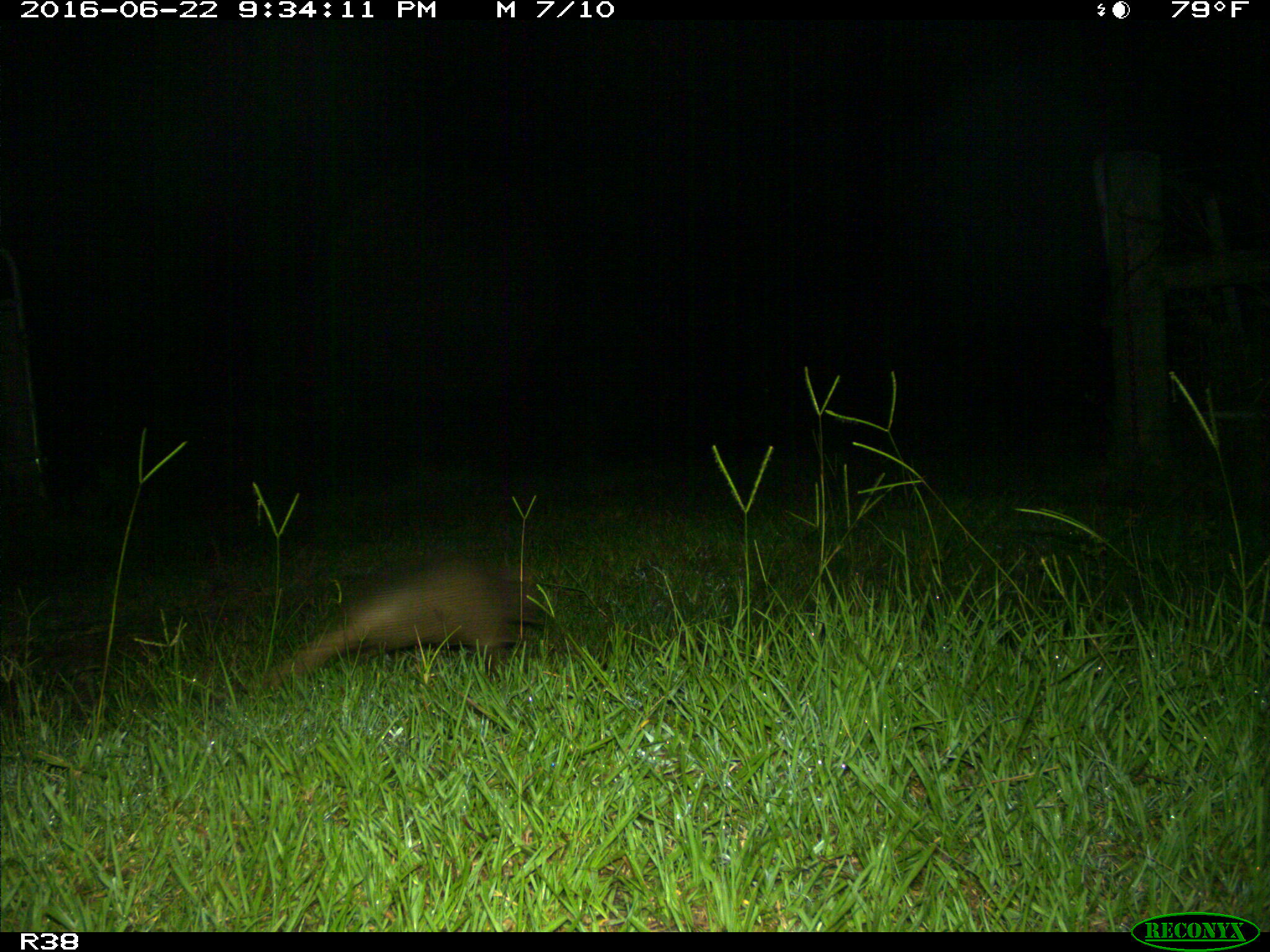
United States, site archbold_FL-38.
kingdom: Animalia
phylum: Chordata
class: Mammalia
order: Cingulata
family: Dasypodidae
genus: Dasypus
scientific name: Dasypus novemcinctus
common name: nine-banded armadillo